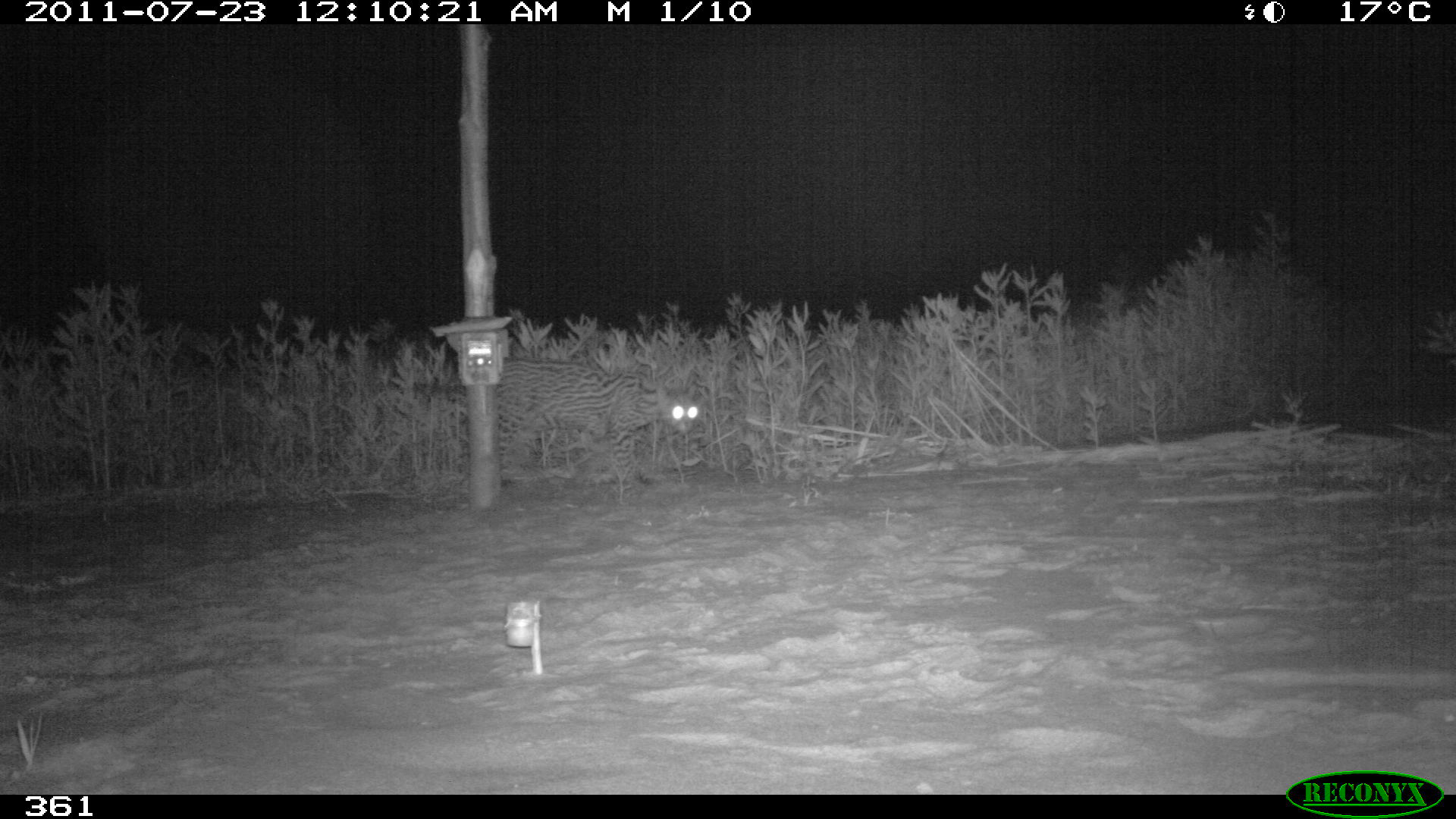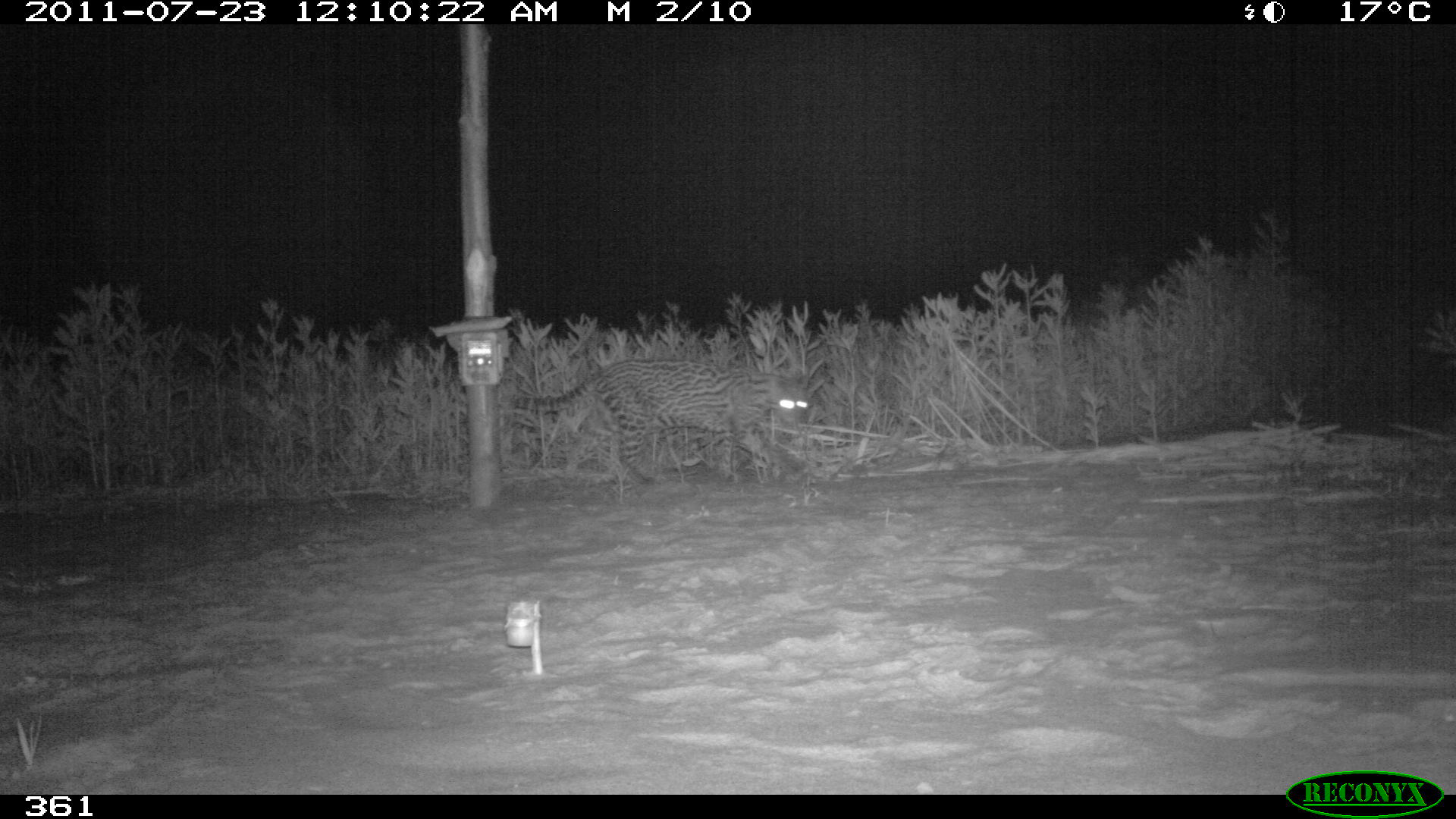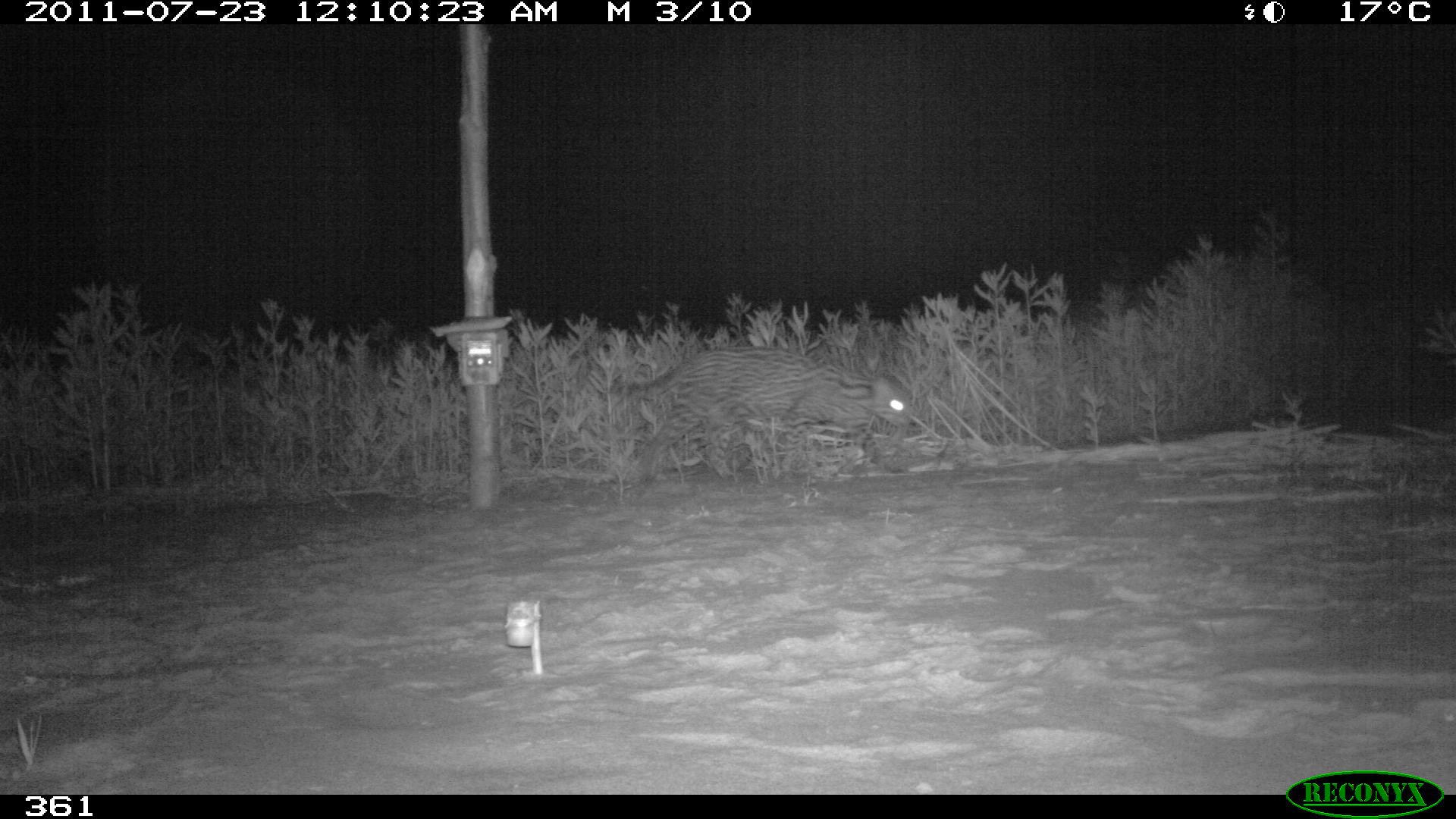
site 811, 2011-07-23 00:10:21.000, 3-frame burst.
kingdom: Animalia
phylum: Chordata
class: Mammalia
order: Carnivora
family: Felidae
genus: Leopardus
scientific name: Leopardus pardalis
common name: ocelot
Leopardus pardalis (ocelot).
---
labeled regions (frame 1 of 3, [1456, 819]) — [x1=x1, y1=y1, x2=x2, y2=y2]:
leopardus pardalis: [x1=421, y1=358, x2=701, y2=492]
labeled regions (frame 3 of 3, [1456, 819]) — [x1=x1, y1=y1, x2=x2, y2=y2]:
leopardus pardalis: [x1=604, y1=344, x2=912, y2=481]